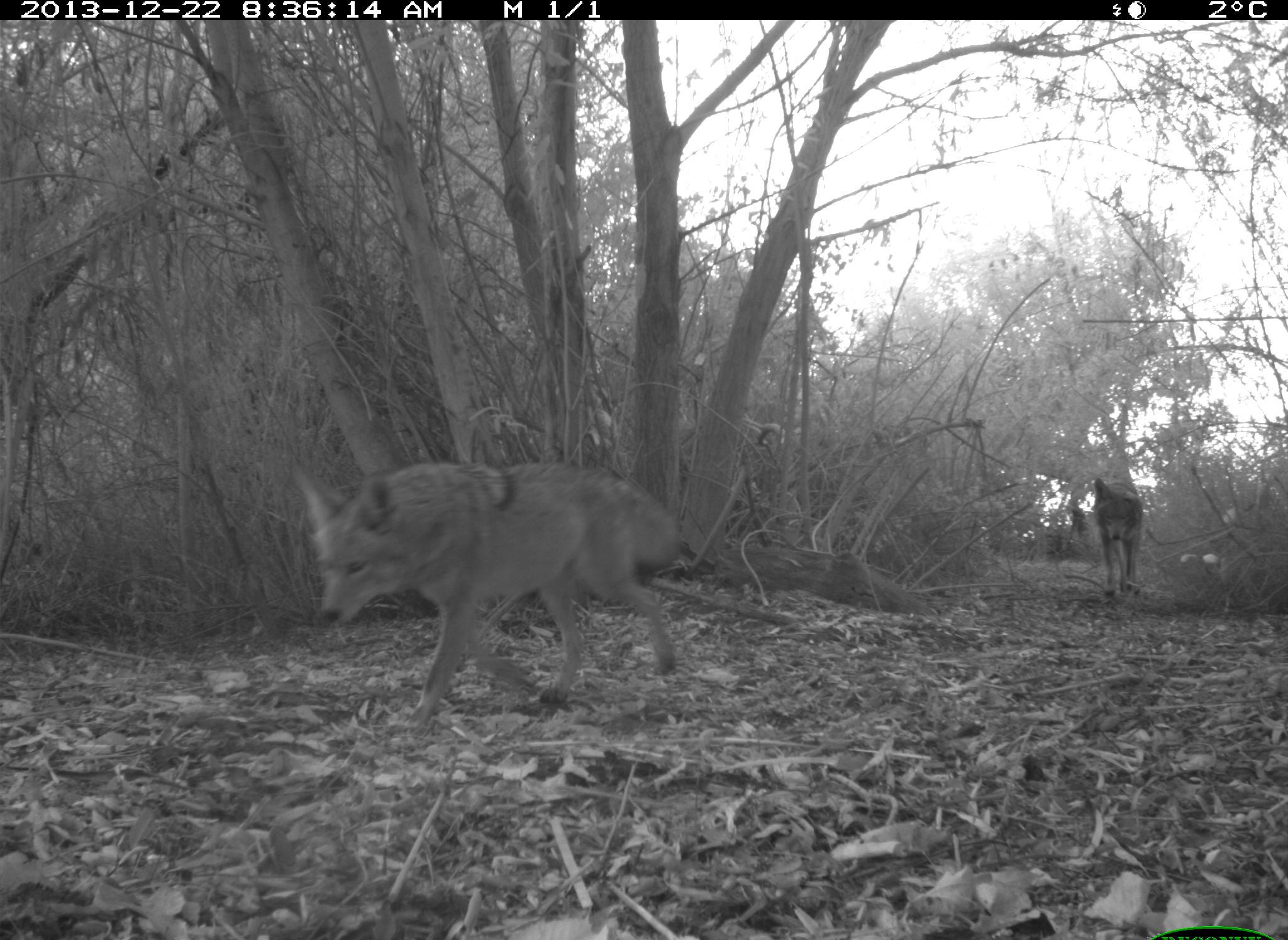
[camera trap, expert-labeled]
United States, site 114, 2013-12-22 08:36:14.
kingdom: Animalia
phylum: Chordata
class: Mammalia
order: Carnivora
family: Canidae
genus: Canis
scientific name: Canis latrans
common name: coyote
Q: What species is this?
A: Coyote (Canis latrans).